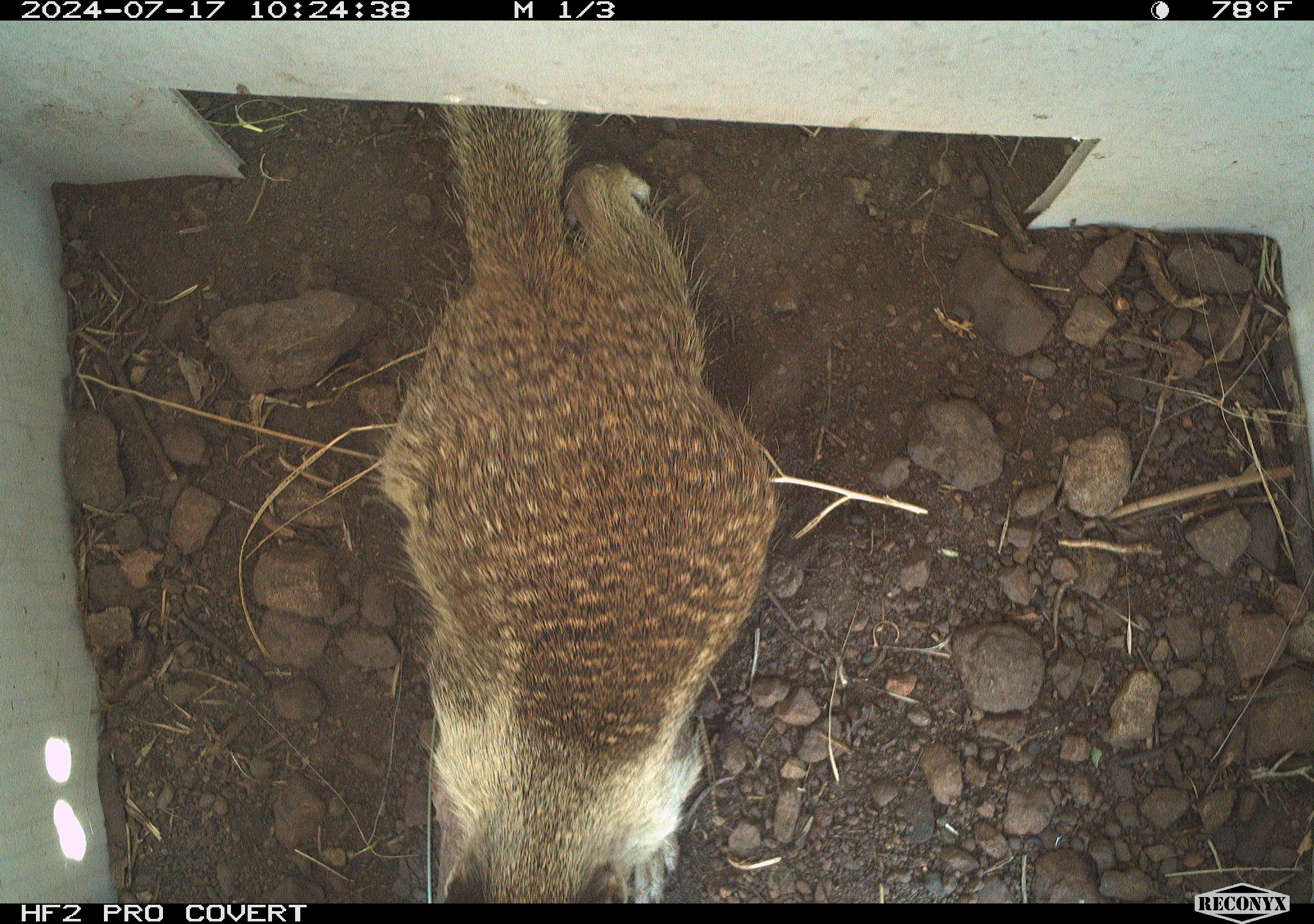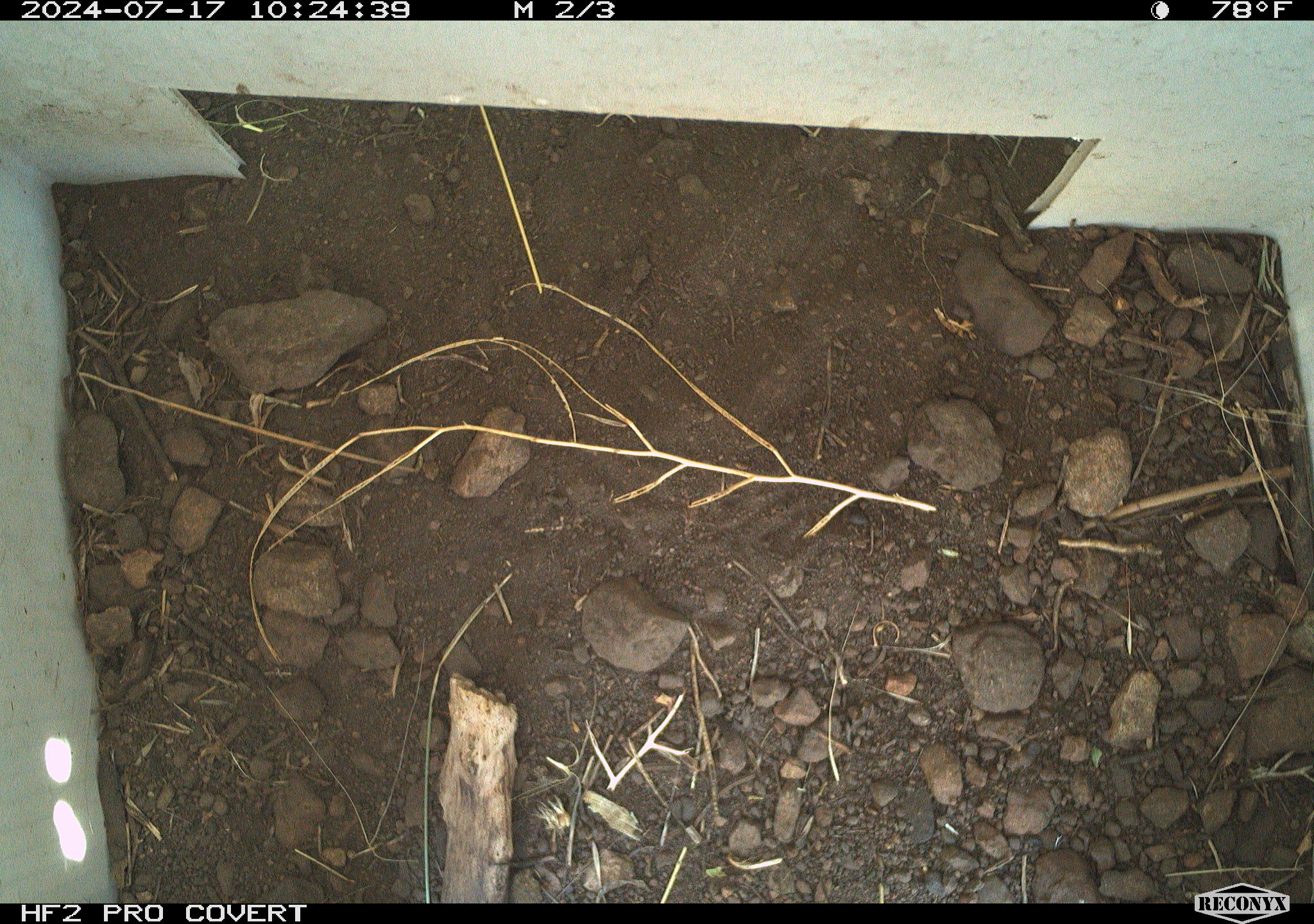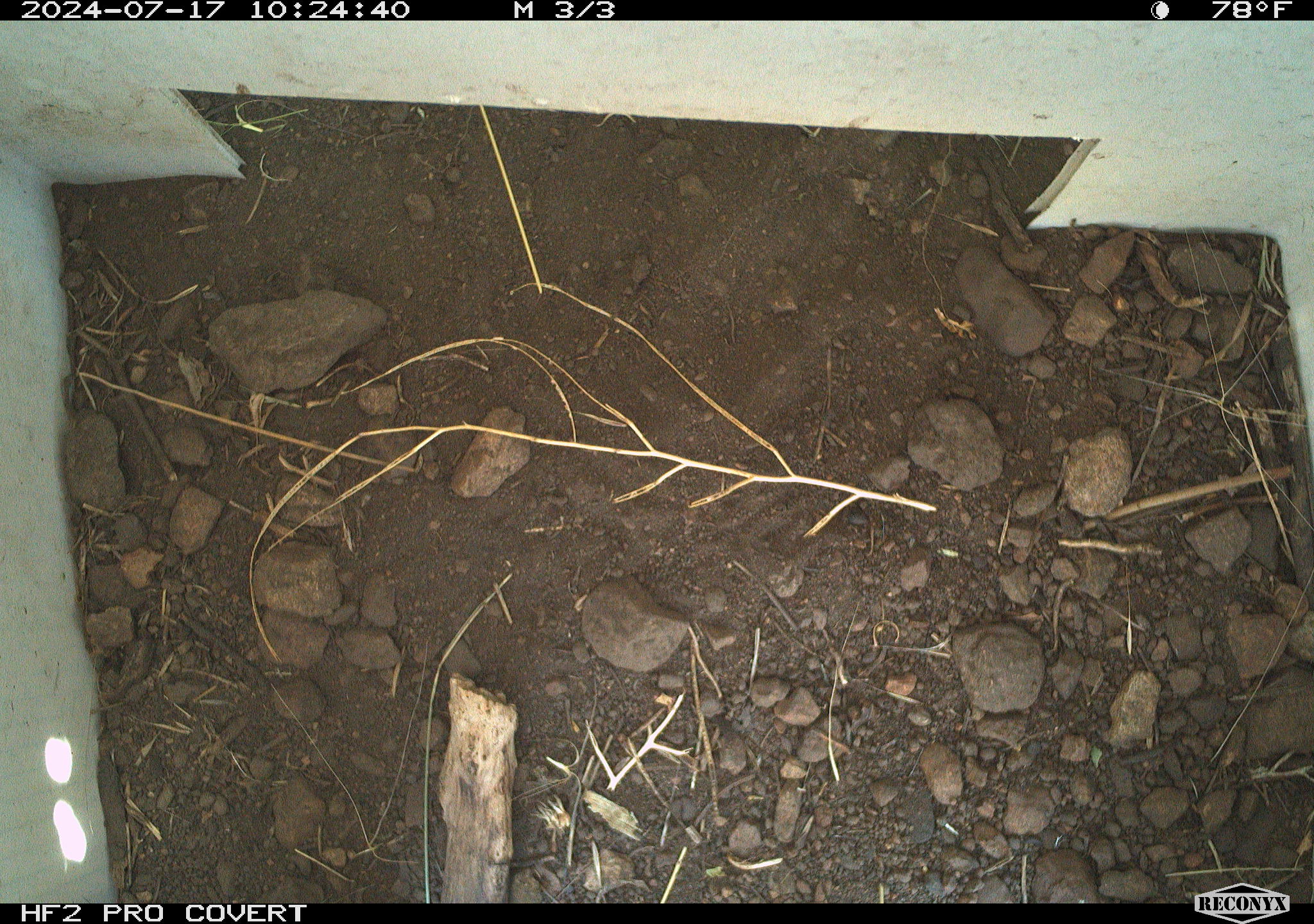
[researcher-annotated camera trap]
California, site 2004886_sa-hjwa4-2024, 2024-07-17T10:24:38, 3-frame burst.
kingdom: Animalia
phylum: Chordata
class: Mammalia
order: Rodentia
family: Sciuridae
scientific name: Sciuridae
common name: squirrels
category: sciuridae family